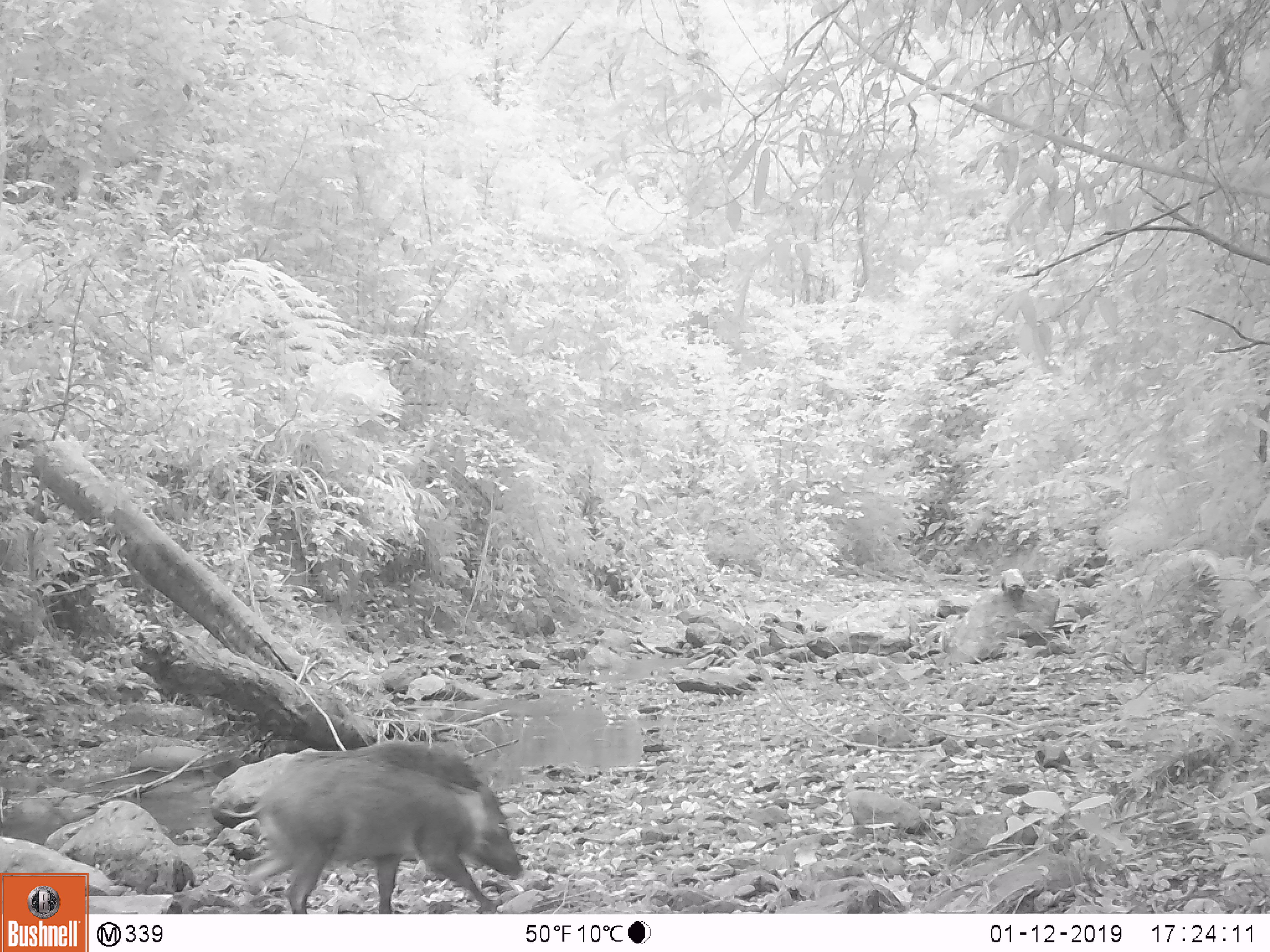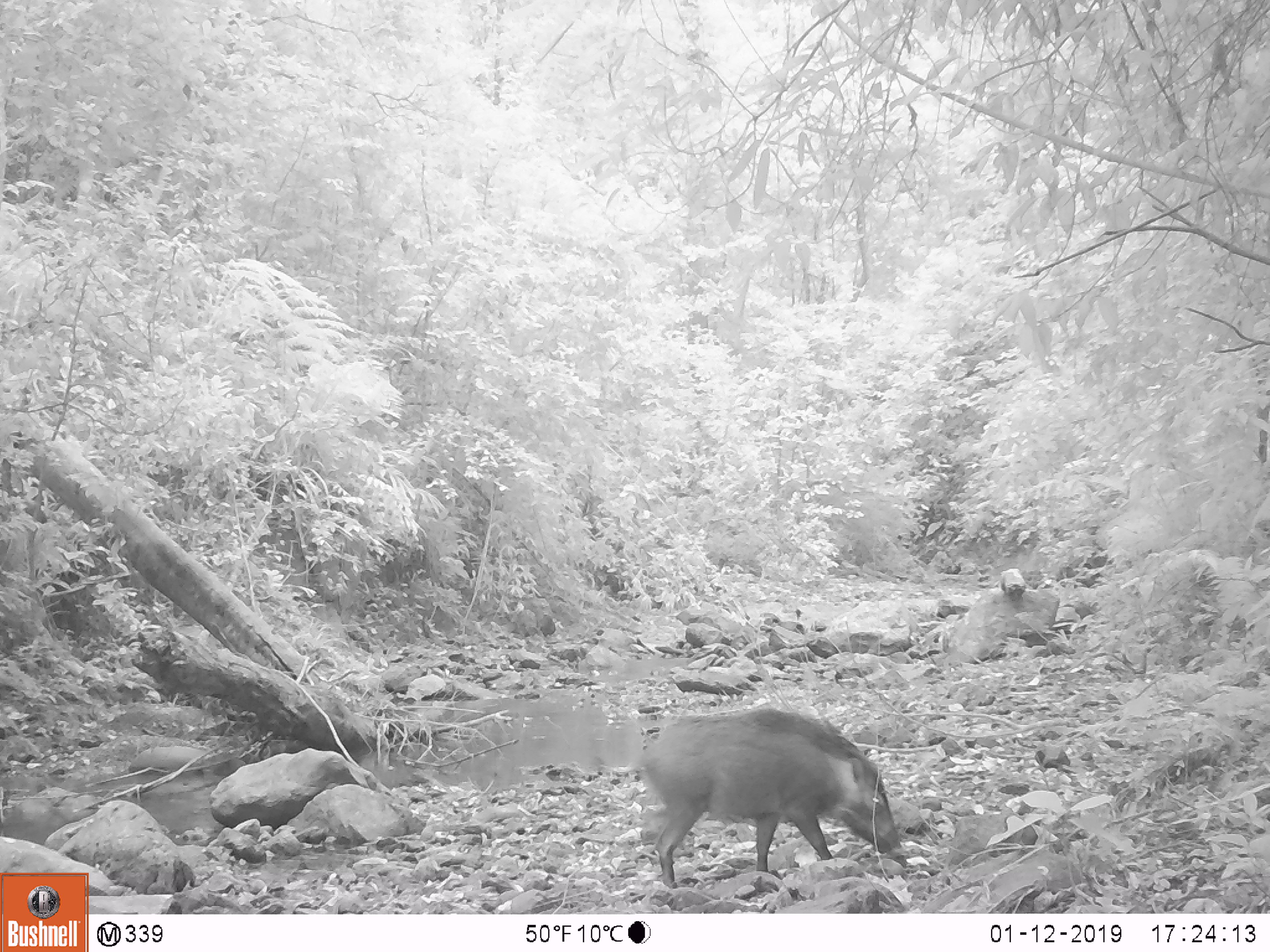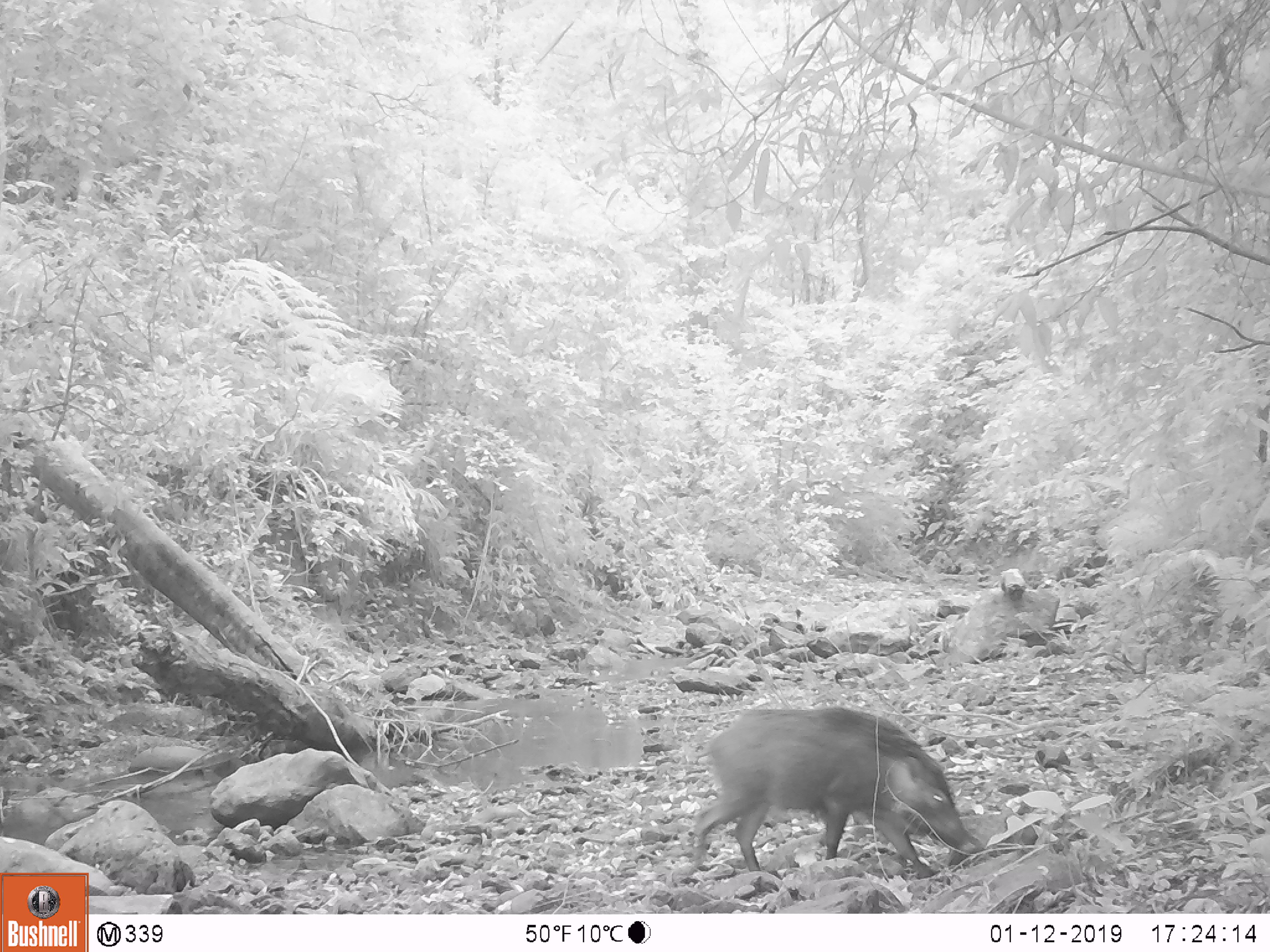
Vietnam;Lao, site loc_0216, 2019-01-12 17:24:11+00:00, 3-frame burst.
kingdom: Animalia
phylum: Chordata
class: Mammalia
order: Artiodactyla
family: Suidae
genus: Sus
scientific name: Sus scrofa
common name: eurasian wild pig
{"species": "eurasian wild pig (Sus scrofa)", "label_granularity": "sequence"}